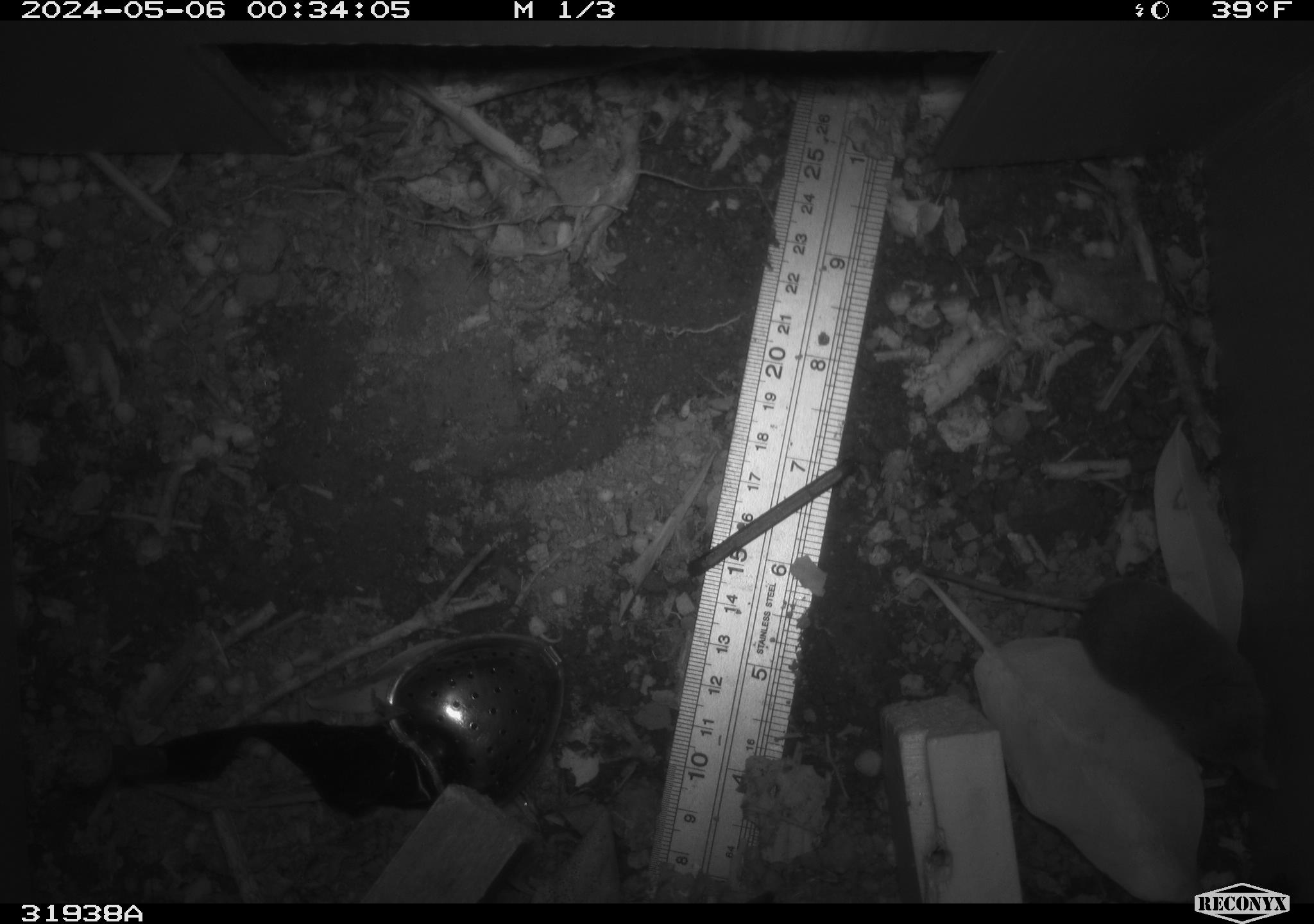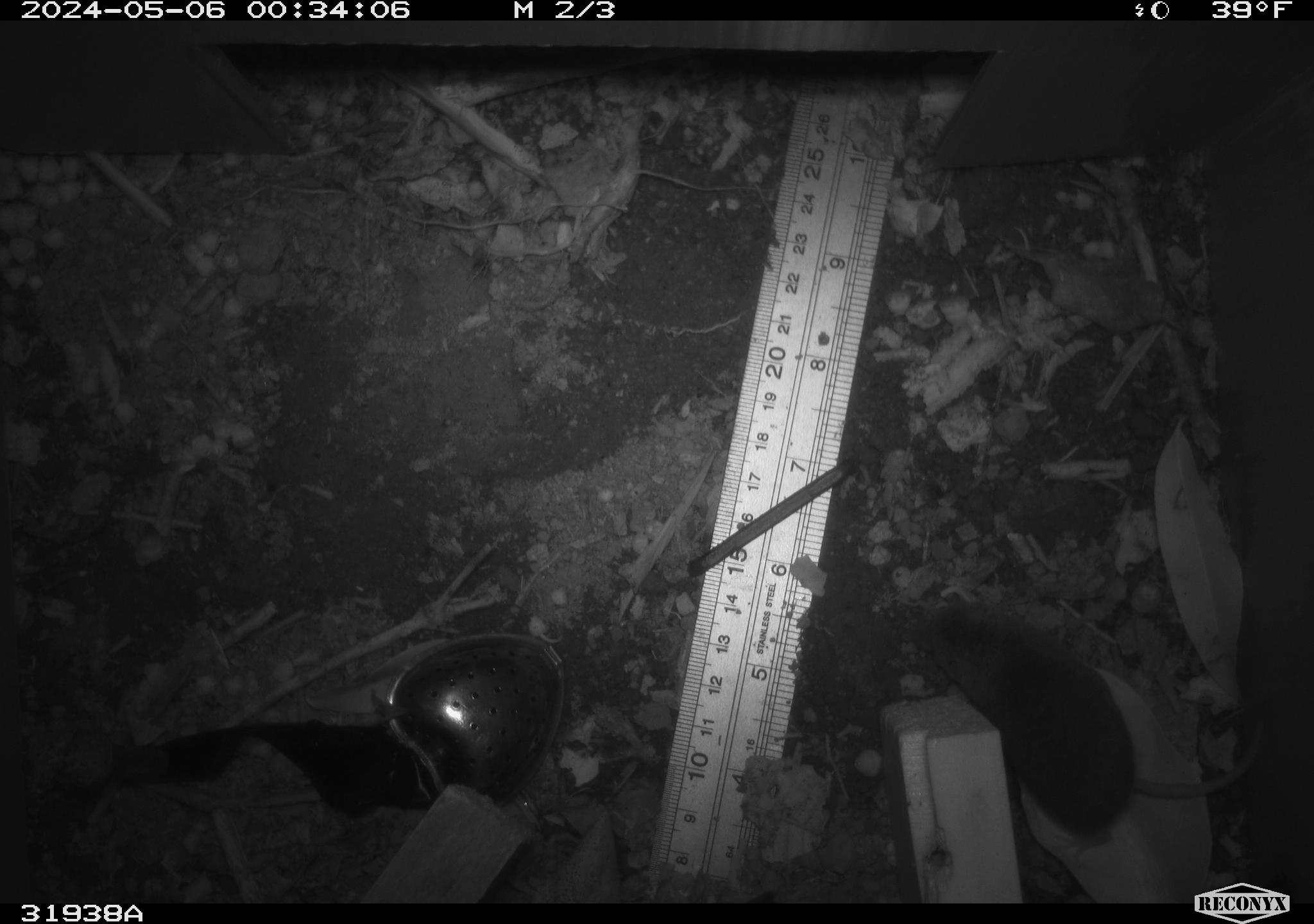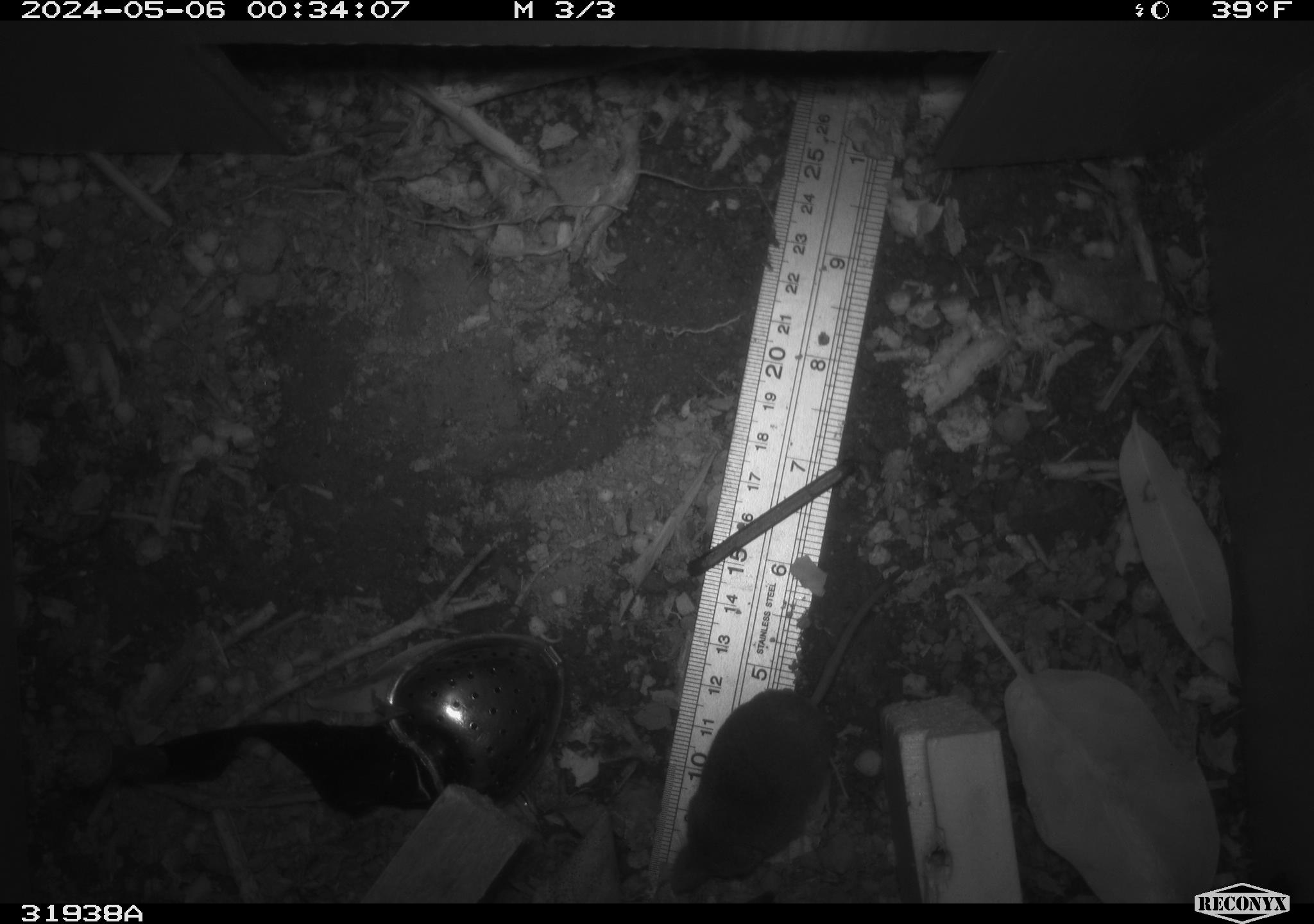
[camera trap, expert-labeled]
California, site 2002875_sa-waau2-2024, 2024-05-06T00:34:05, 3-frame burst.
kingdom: Animalia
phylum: Chordata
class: Mammalia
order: Eulipotyphla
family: Soricidae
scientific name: Soricidae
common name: shrews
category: soricidae family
Soricidae family (shrews) (Soricidae).